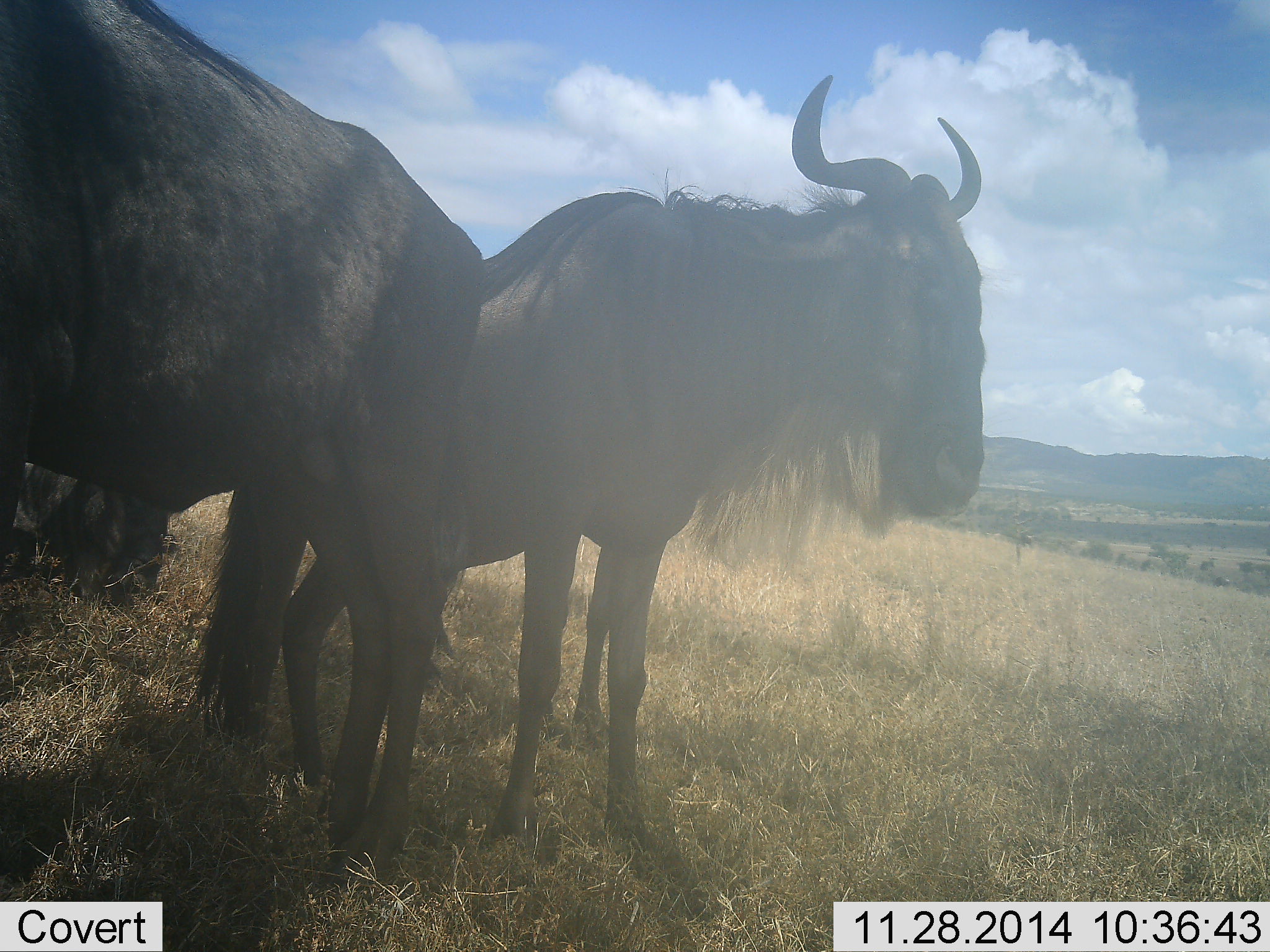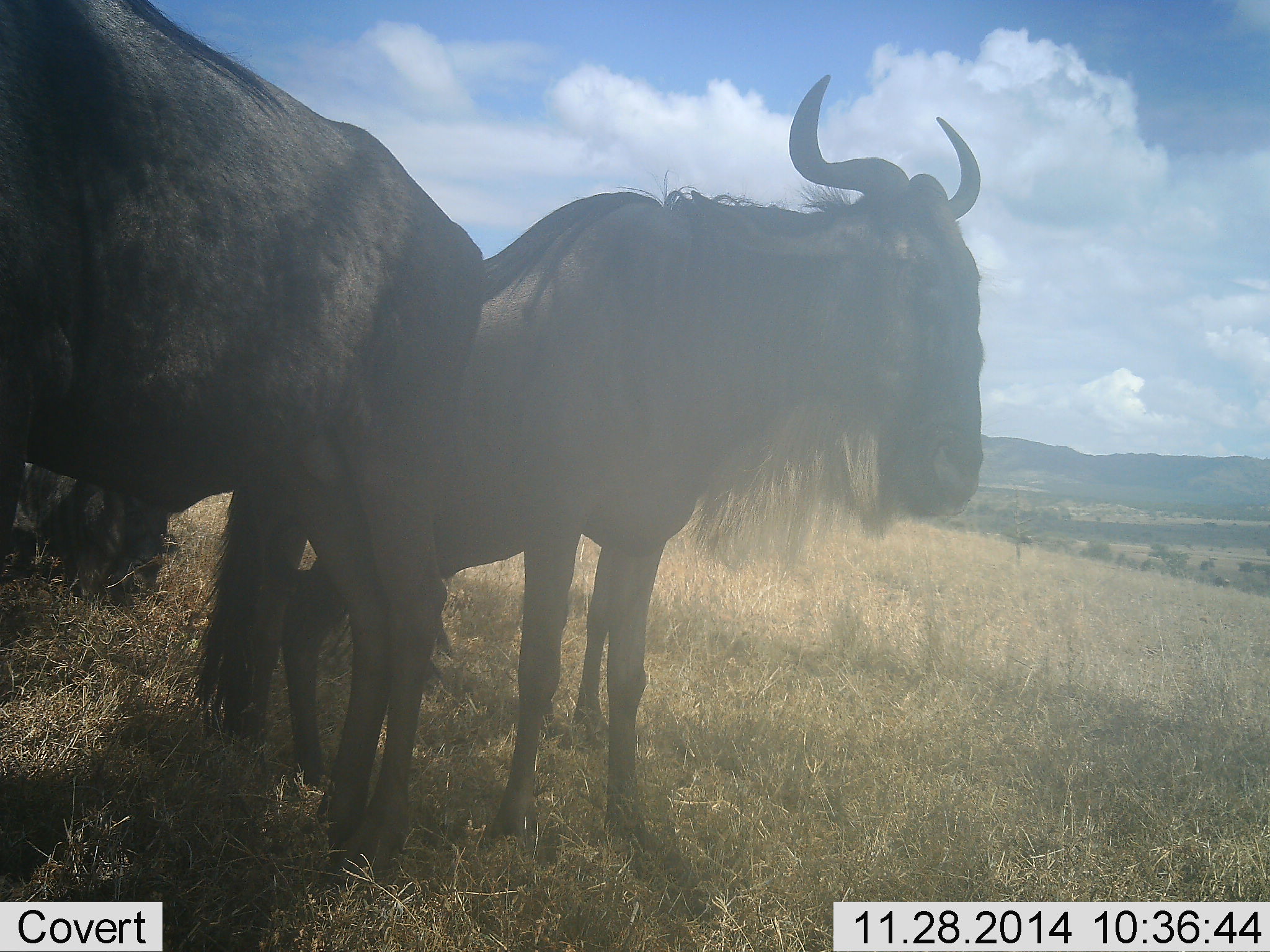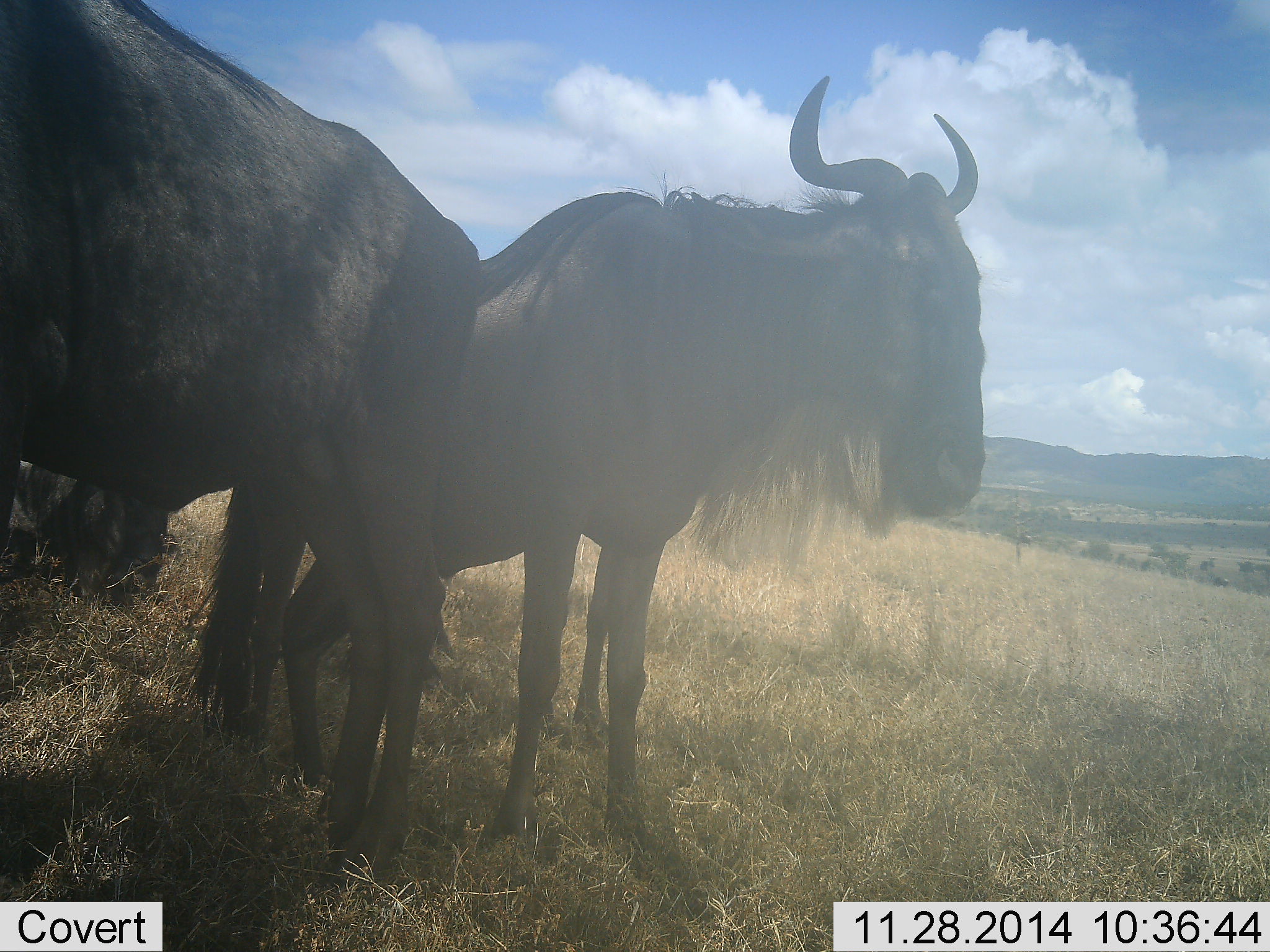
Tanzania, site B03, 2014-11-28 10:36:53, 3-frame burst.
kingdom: Animalia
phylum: Chordata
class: Mammalia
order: Artiodactyla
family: Bovidae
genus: Connochaetes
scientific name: Connochaetes taurinus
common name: blue wildebeest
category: wildebeest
Wildebeest (blue wildebeest) (Connochaetes taurinus), count 2. Behavior (volunteer vote fractions): standing 90%, resting 30%, moving 0%, interacting 0%. Young present (vote fraction): 0%. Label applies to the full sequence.